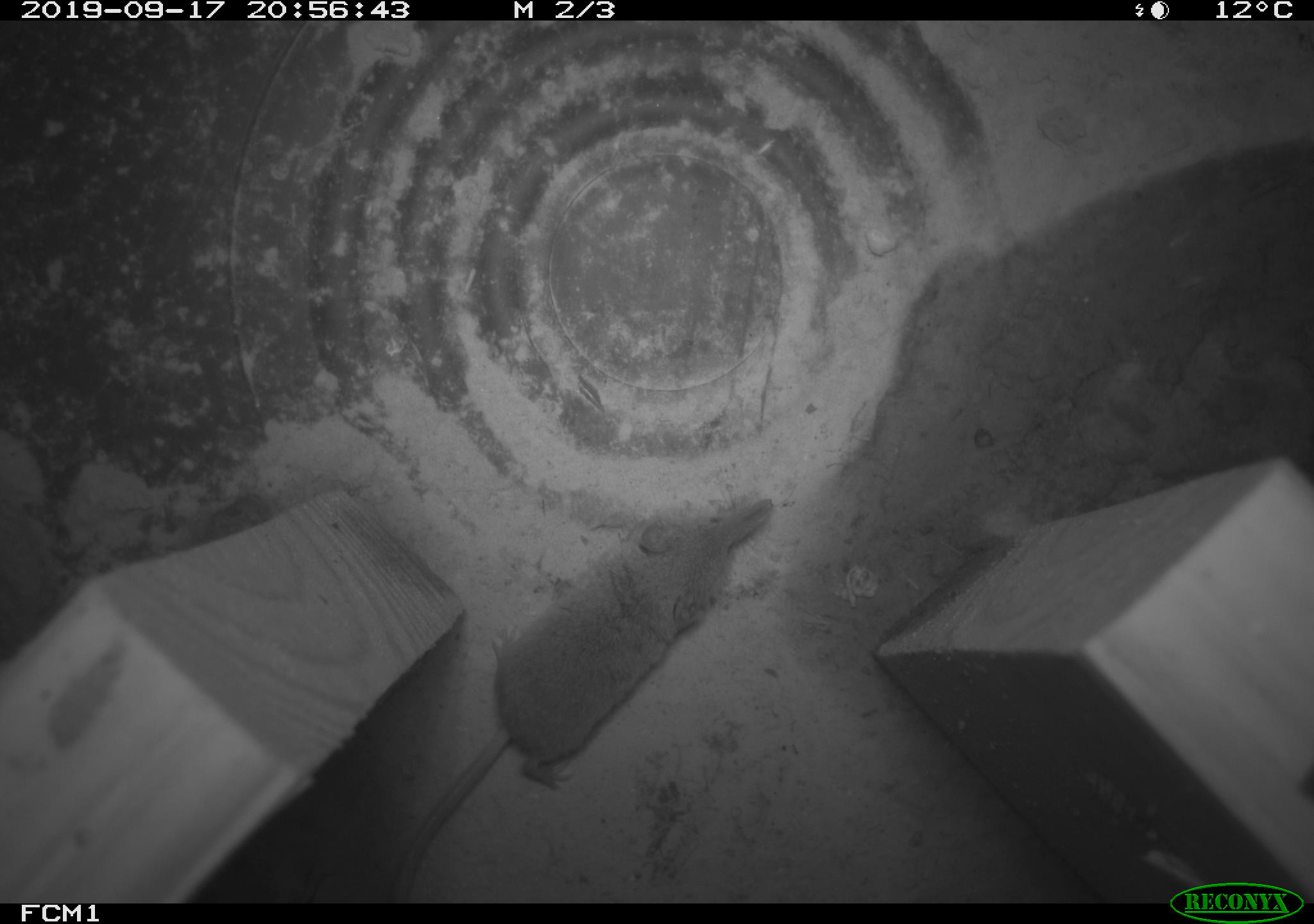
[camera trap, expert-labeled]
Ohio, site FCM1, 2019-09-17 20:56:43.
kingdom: Animalia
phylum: Chordata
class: Mammalia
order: Eulipotyphla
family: Soricidae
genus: Sorex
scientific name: Sorex cinereus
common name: masked shrew